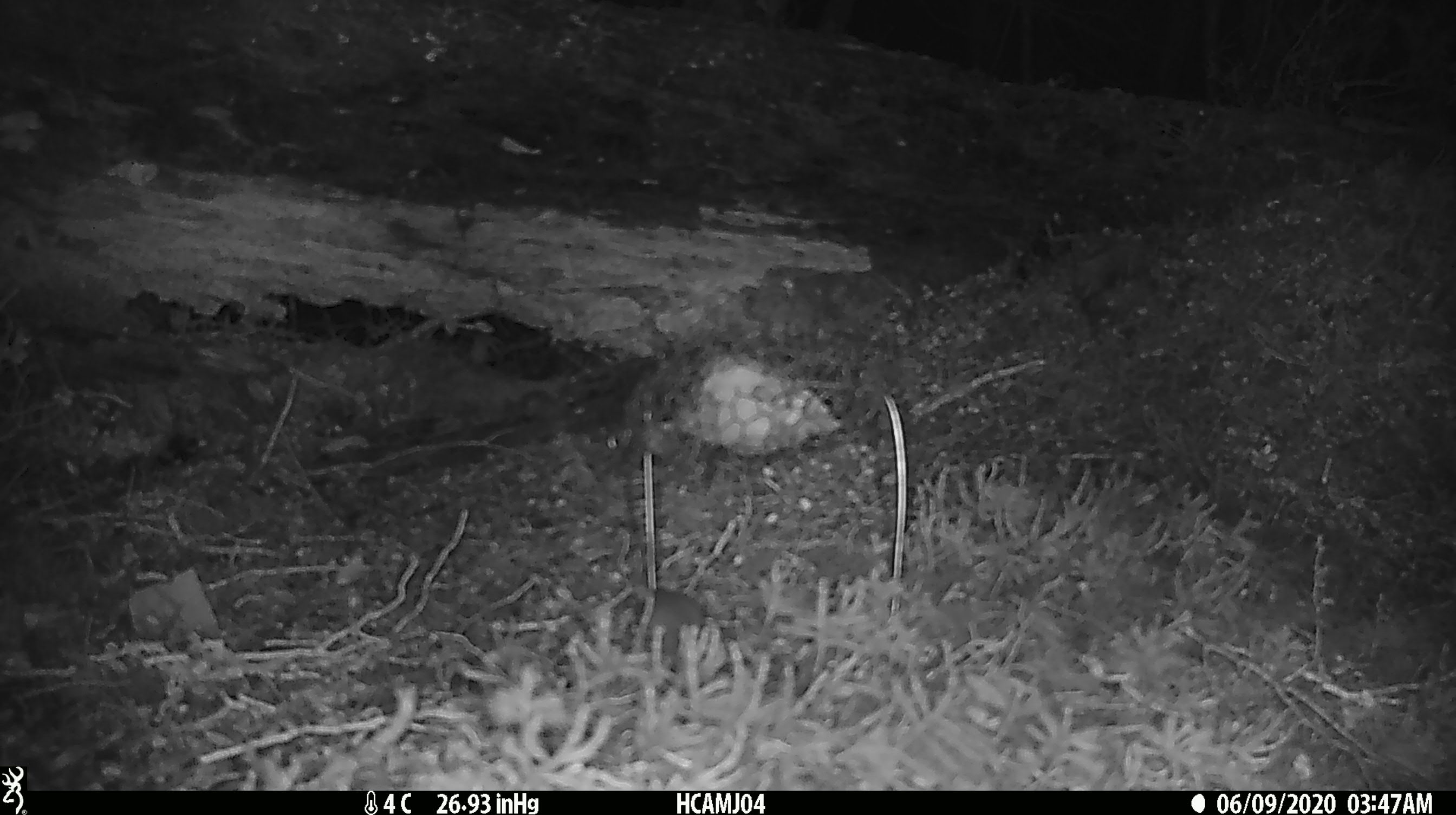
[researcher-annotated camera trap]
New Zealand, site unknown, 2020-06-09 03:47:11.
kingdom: Animalia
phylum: Chordata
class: Mammalia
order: Rodentia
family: Muridae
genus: Mus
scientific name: Mus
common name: mouse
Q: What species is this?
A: Mouse (Mus).